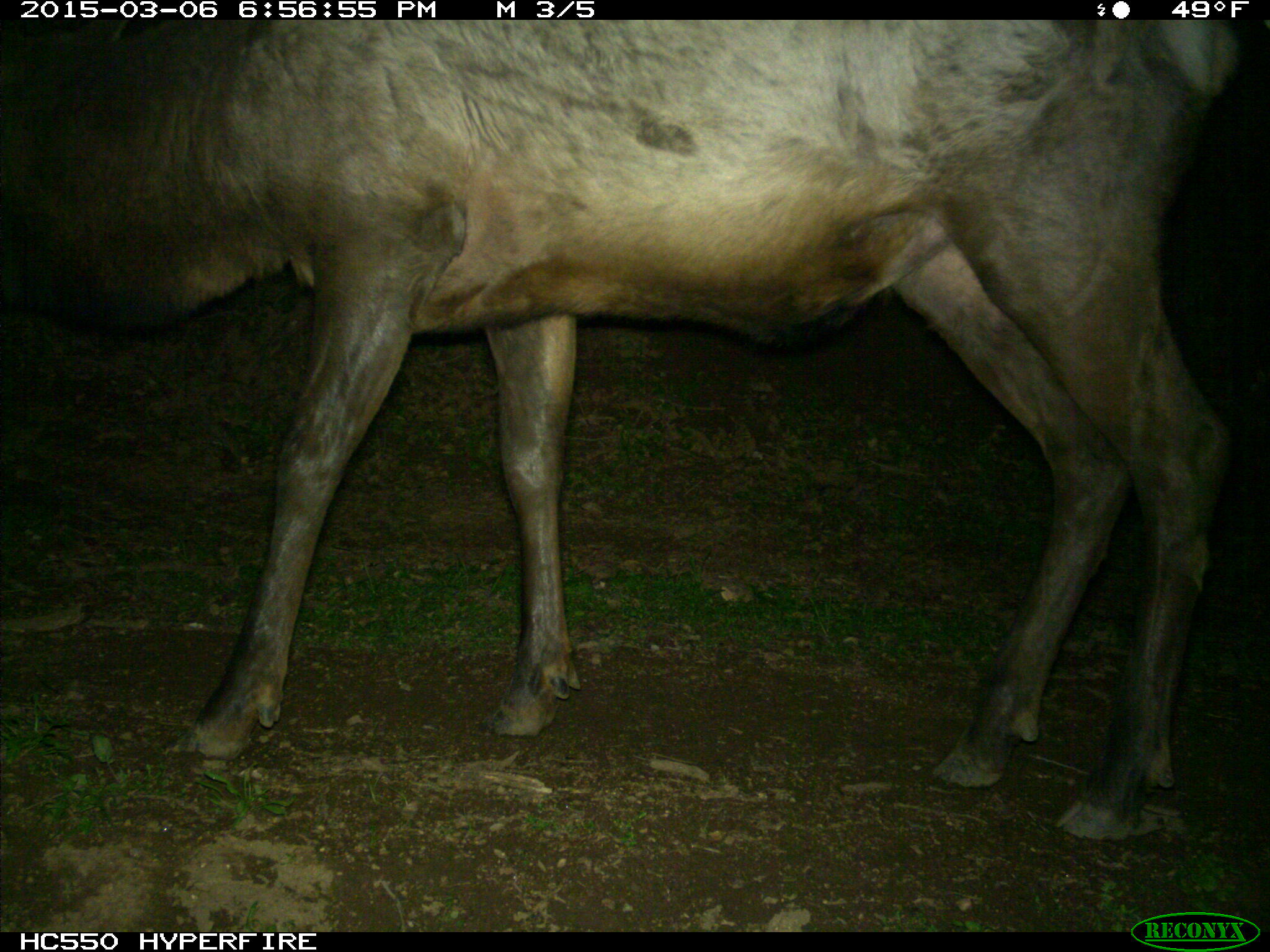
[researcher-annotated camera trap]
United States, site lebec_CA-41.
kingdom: Animalia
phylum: Chordata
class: Mammalia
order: Artiodactyla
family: Cervidae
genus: Cervus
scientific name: Cervus canadensis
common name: elk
Cervus canadensis (elk).